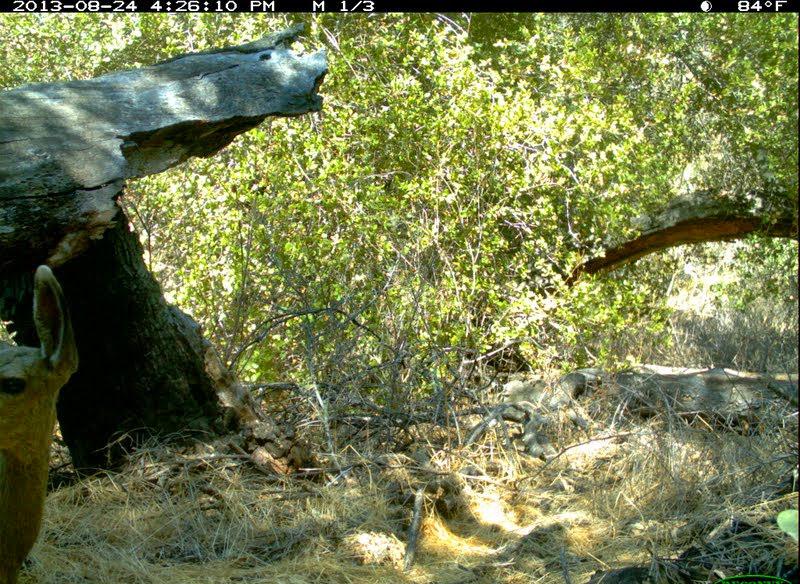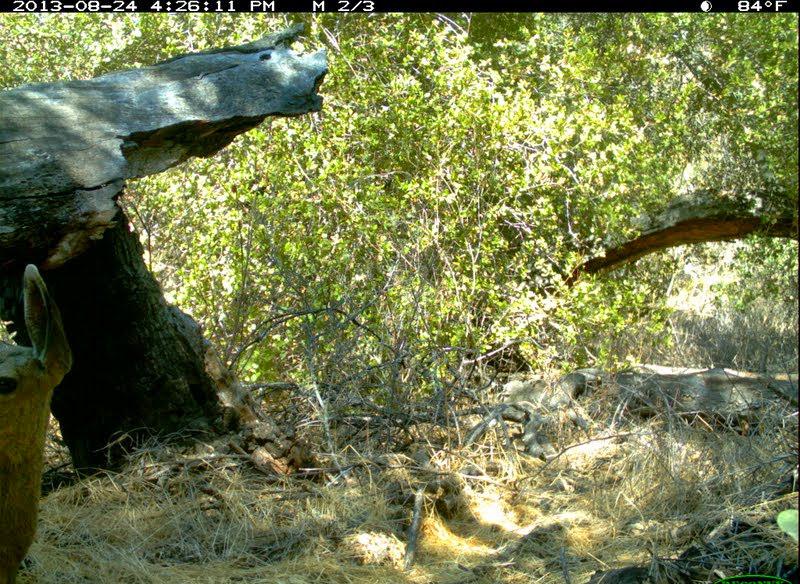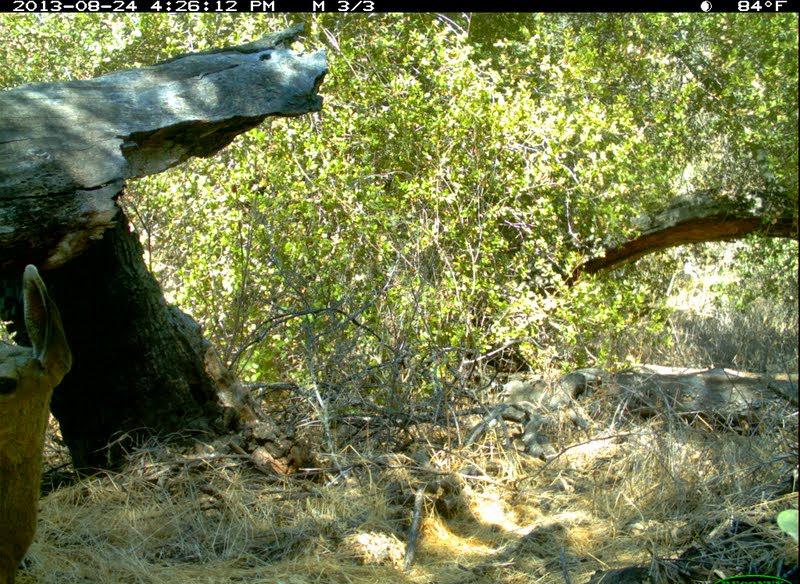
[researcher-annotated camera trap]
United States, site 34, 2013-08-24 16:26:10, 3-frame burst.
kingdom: Animalia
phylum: Chordata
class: Mammalia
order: Artiodactyla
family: Cervidae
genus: Odocoileus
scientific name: Odocoileus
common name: deer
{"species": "deer (Odocoileus)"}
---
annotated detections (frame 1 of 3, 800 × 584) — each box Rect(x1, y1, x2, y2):
deer: Rect(0, 264, 77, 584)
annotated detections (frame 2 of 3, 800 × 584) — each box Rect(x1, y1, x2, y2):
deer: Rect(0, 267, 76, 584)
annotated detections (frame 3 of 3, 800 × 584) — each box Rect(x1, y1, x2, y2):
deer: Rect(0, 265, 74, 584)